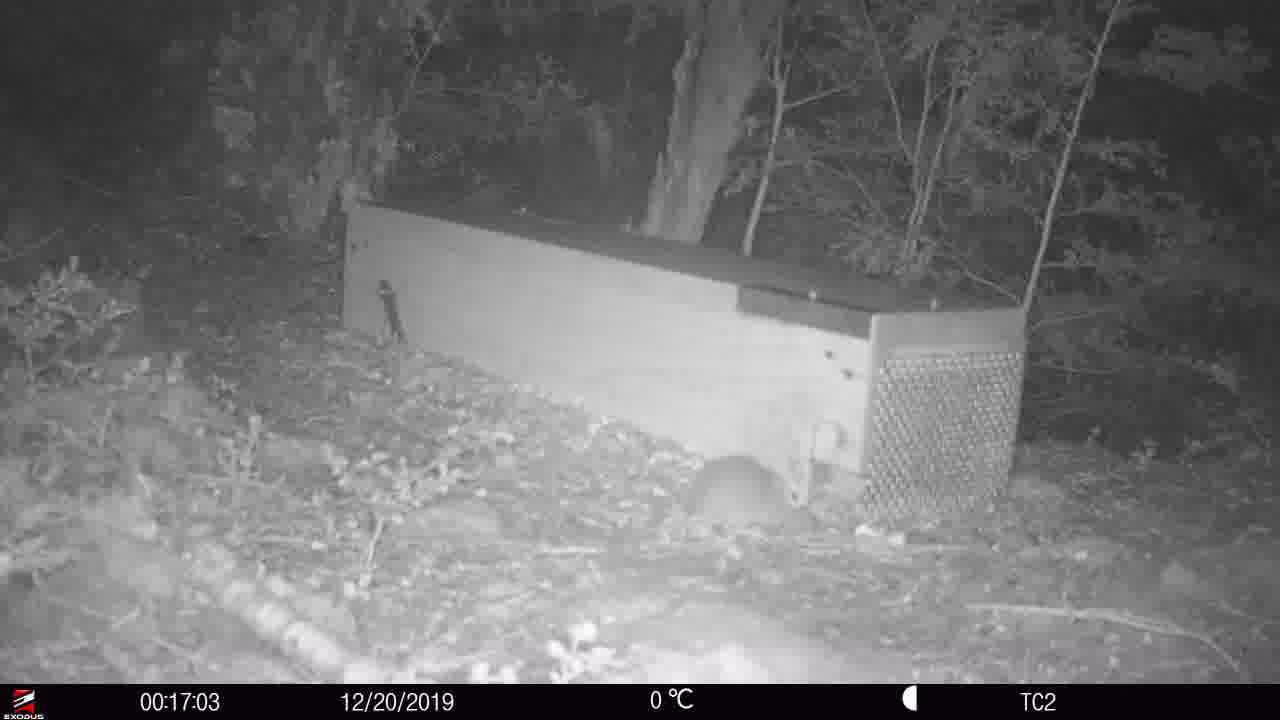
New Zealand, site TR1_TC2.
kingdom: Animalia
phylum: Chordata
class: Mammalia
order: Rodentia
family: Muridae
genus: Rattus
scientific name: Rattus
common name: rat